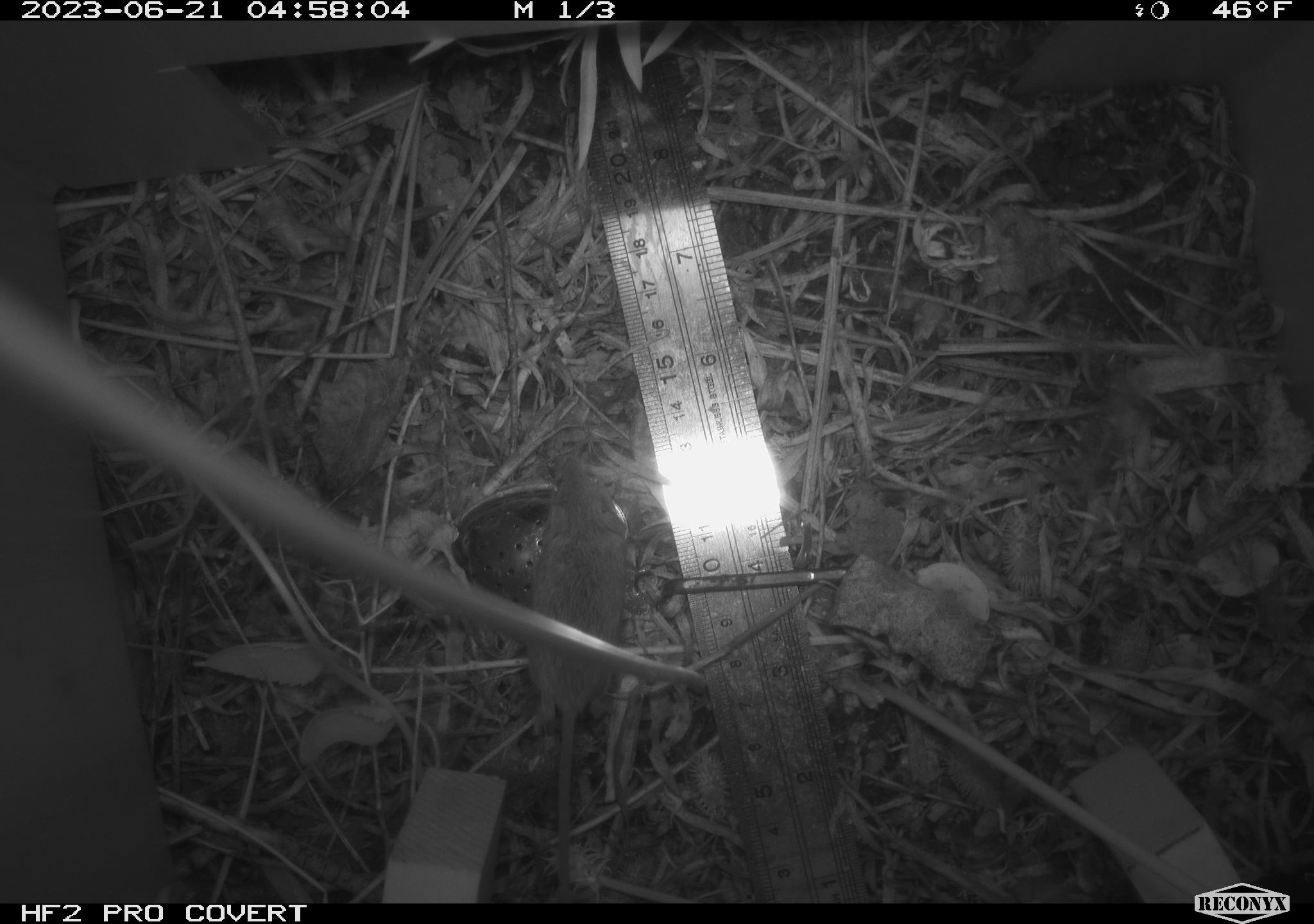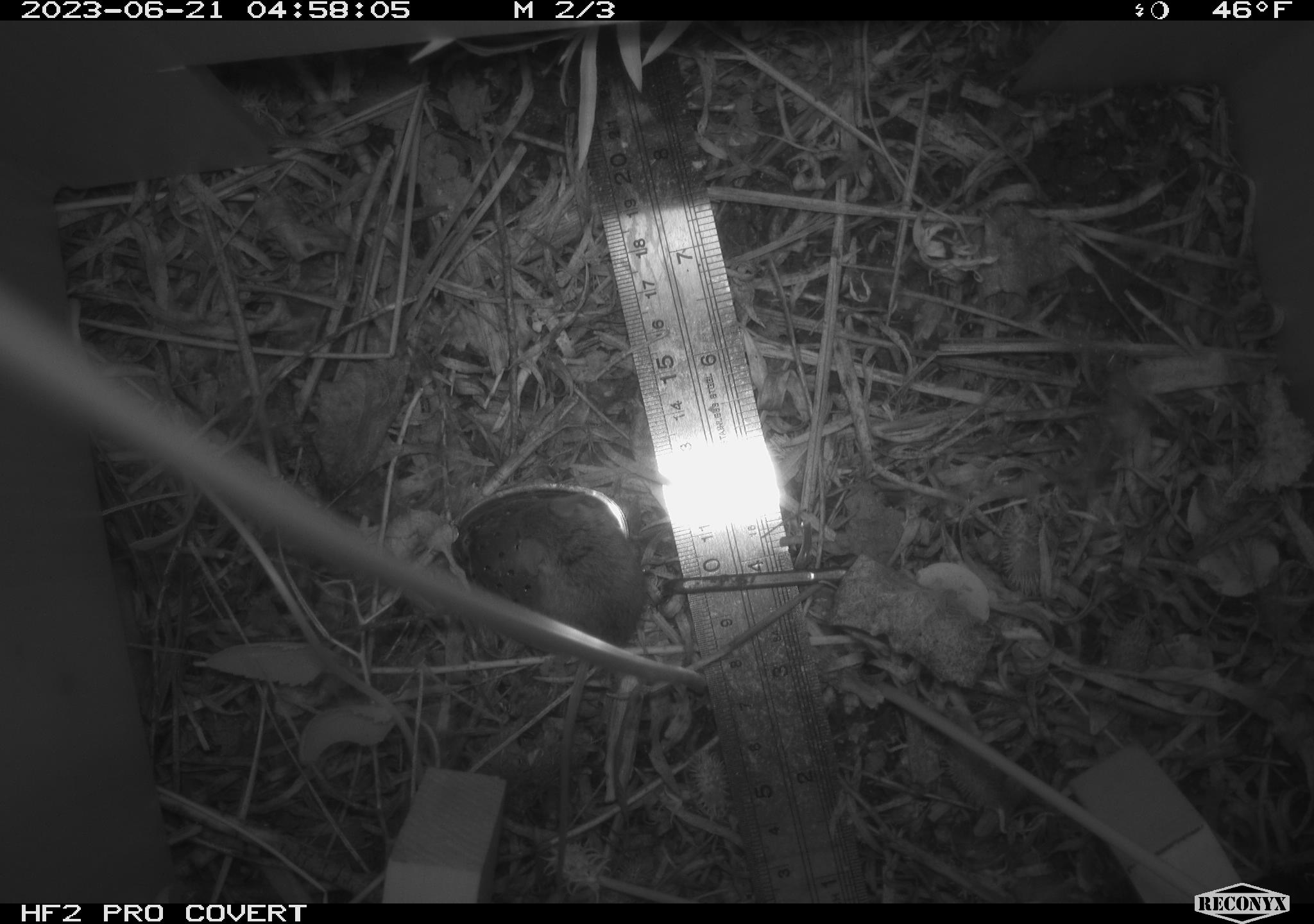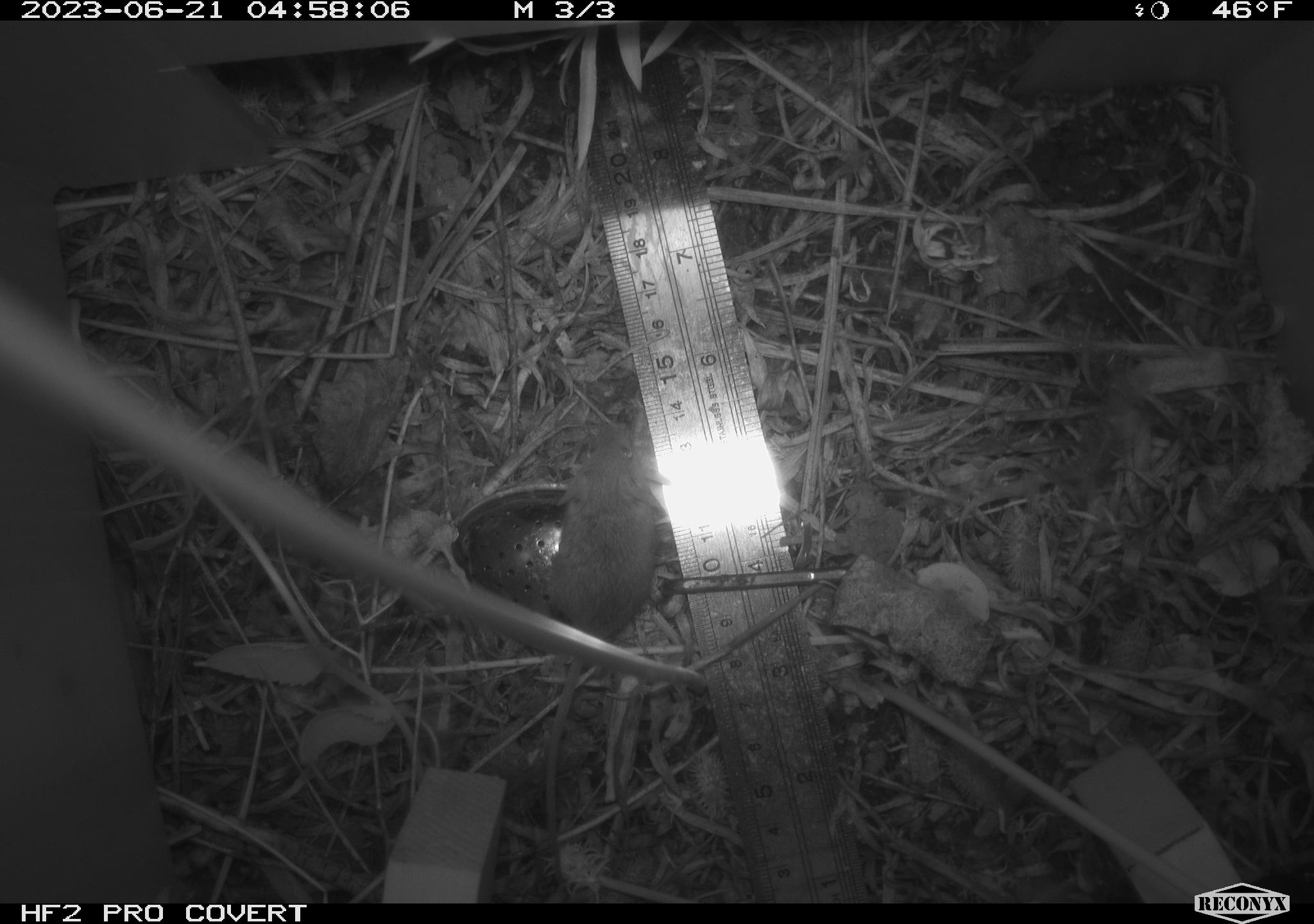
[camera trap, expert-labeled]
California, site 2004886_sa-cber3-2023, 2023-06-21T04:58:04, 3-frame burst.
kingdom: Animalia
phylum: Chordata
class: Mammalia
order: Rodentia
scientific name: Rodentia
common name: mouse species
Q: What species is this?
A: Mouse species (Rodentia).